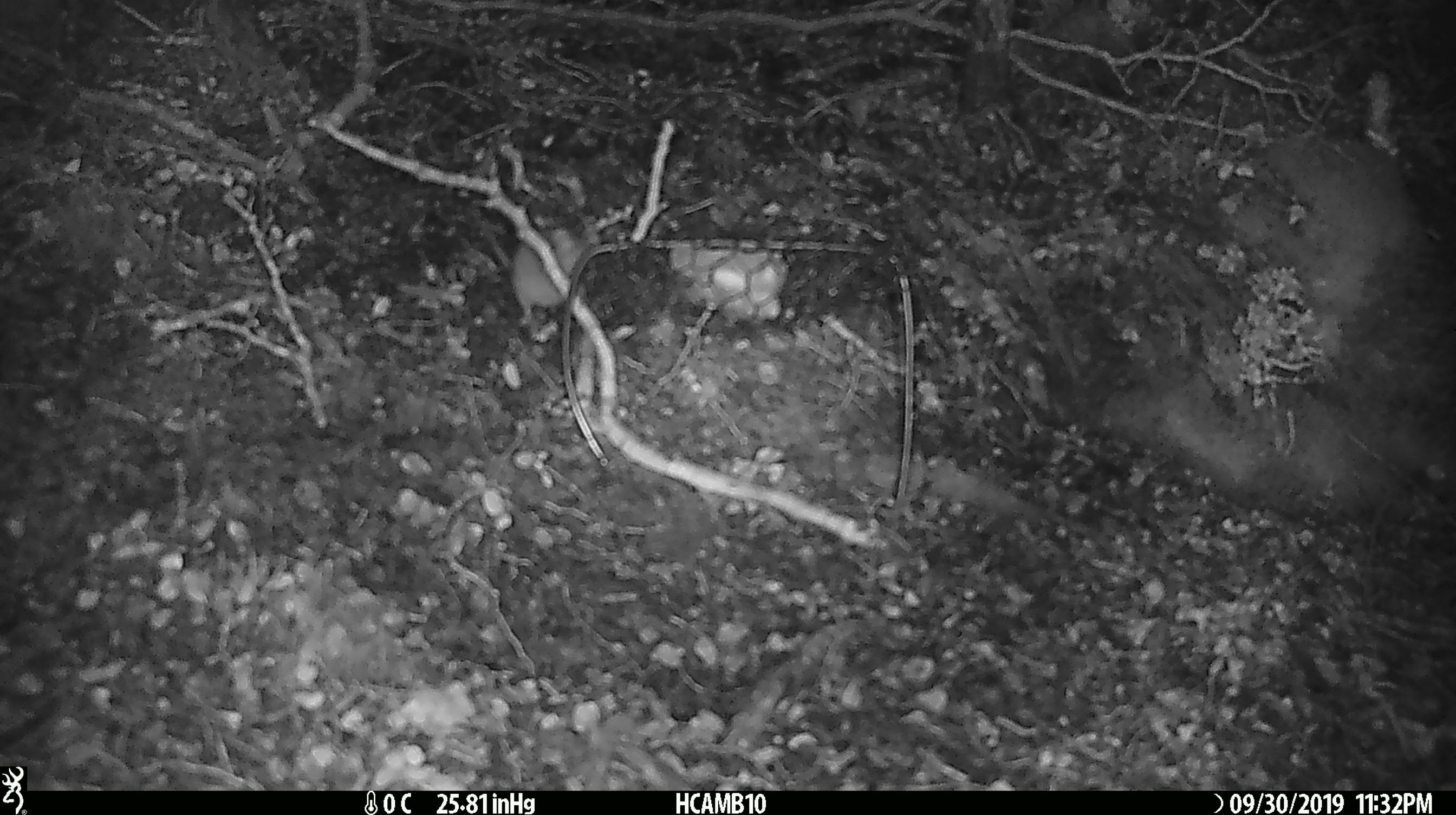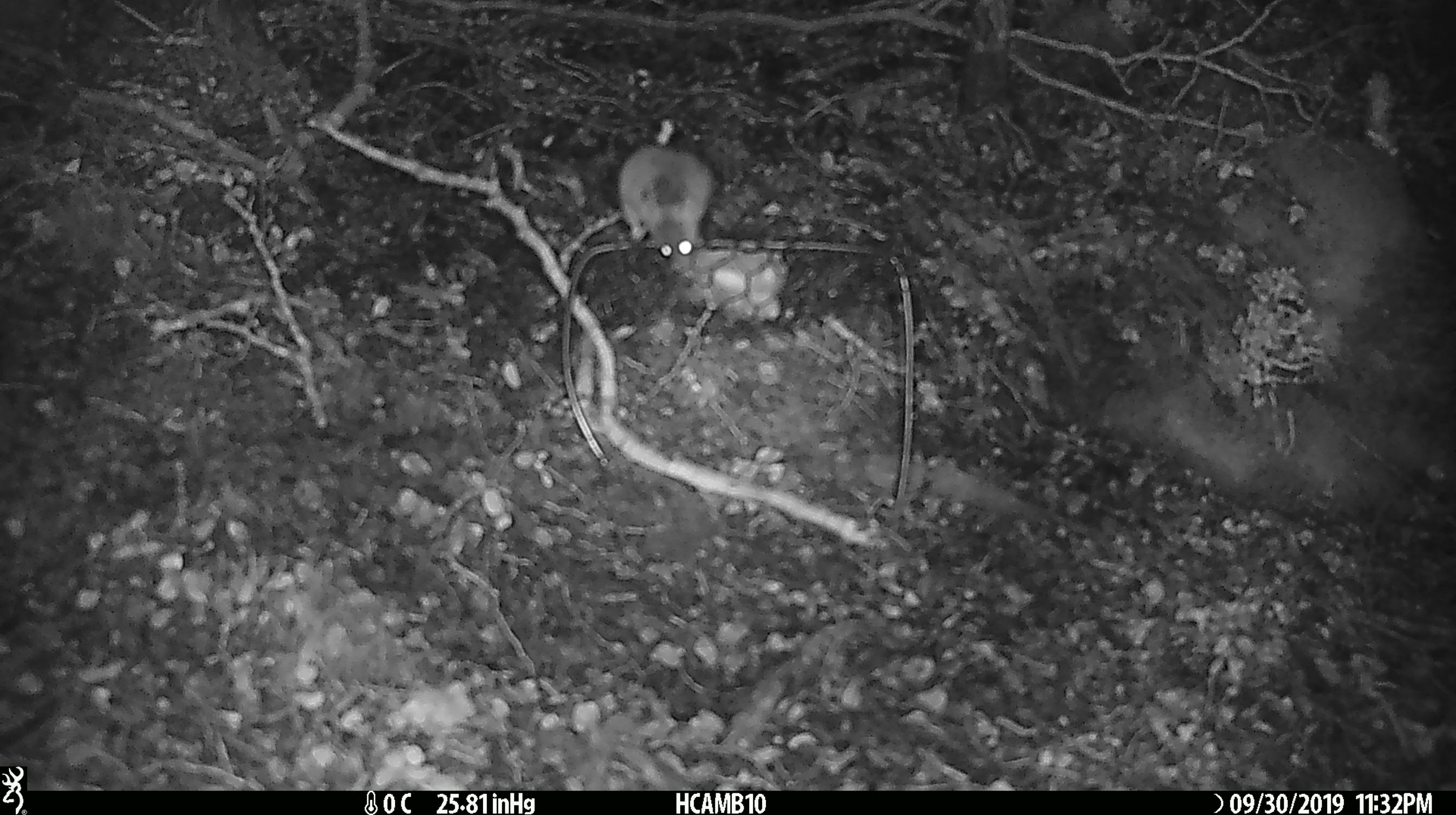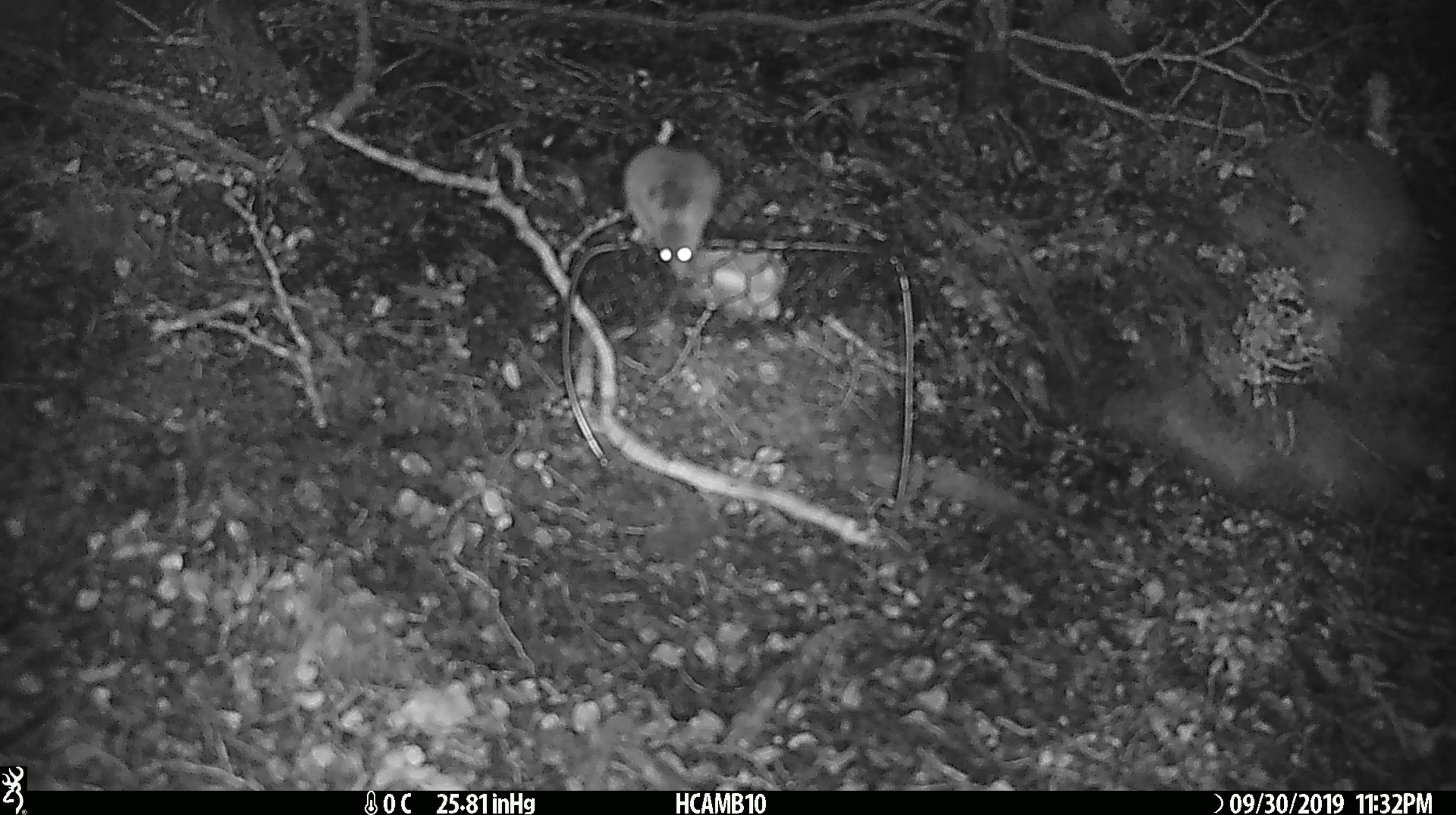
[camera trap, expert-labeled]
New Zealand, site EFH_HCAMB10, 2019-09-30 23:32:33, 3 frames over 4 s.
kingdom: Animalia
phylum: Chordata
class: Mammalia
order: Rodentia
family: Muridae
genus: Mus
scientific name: Mus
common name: mouse